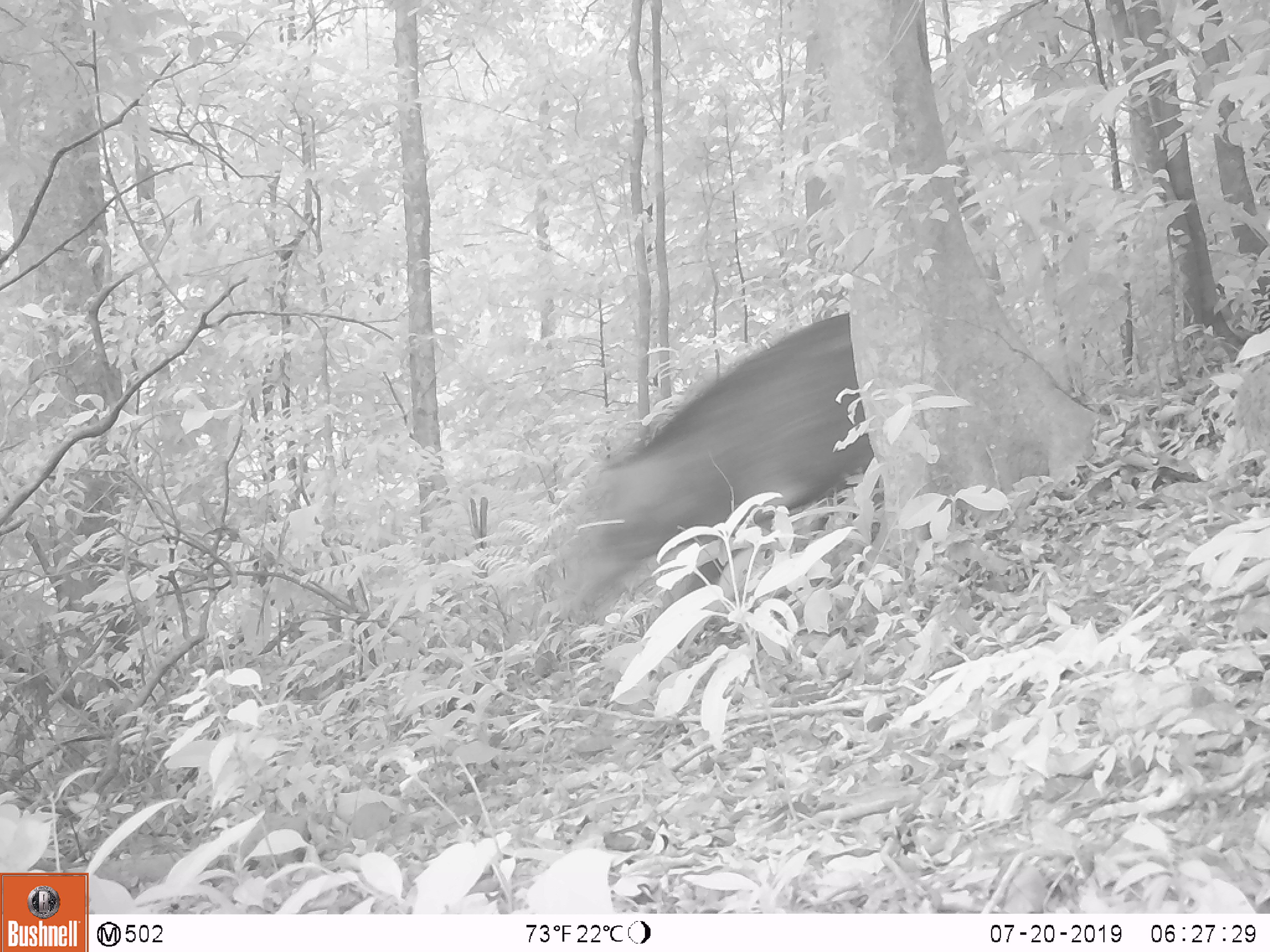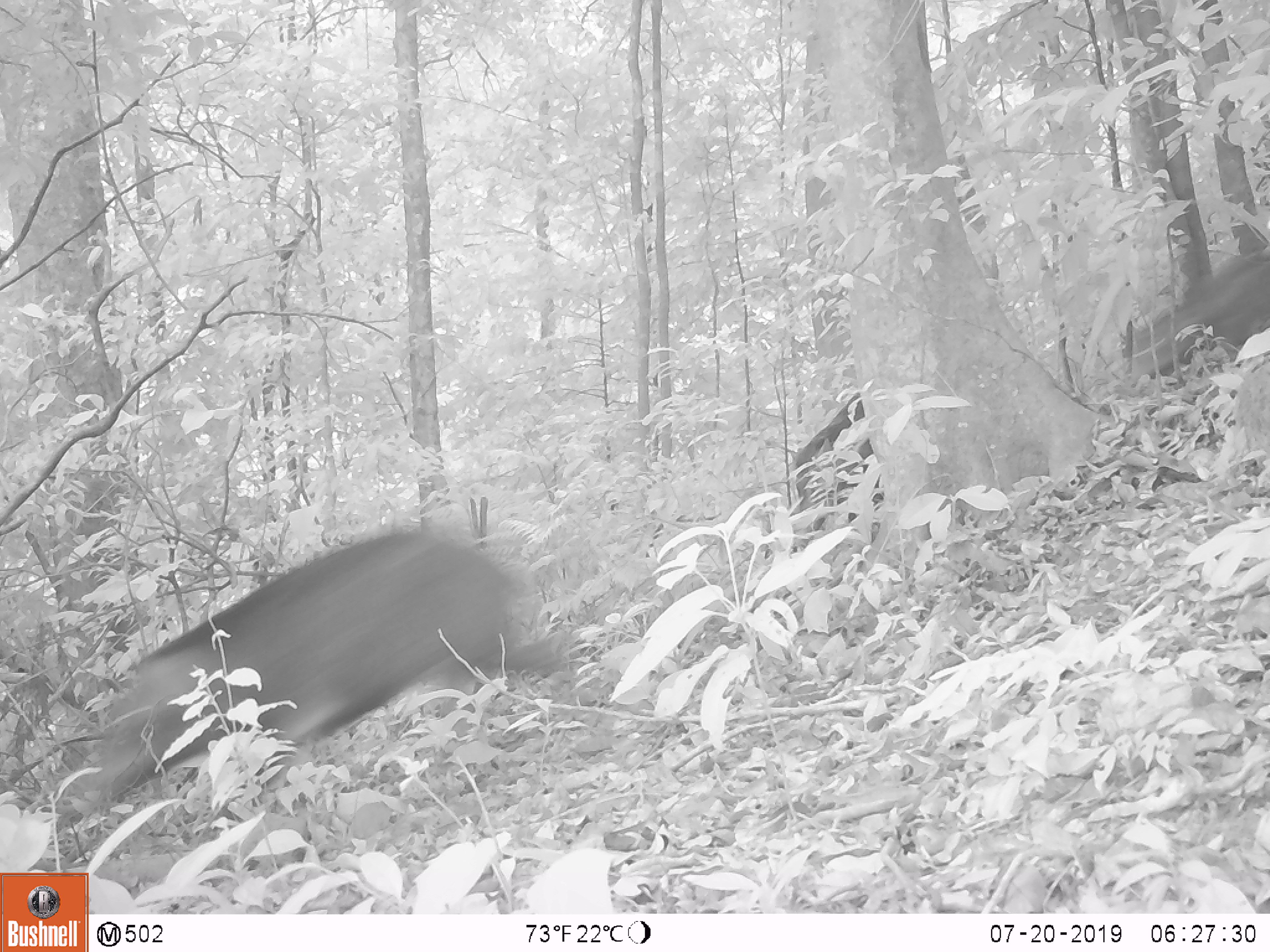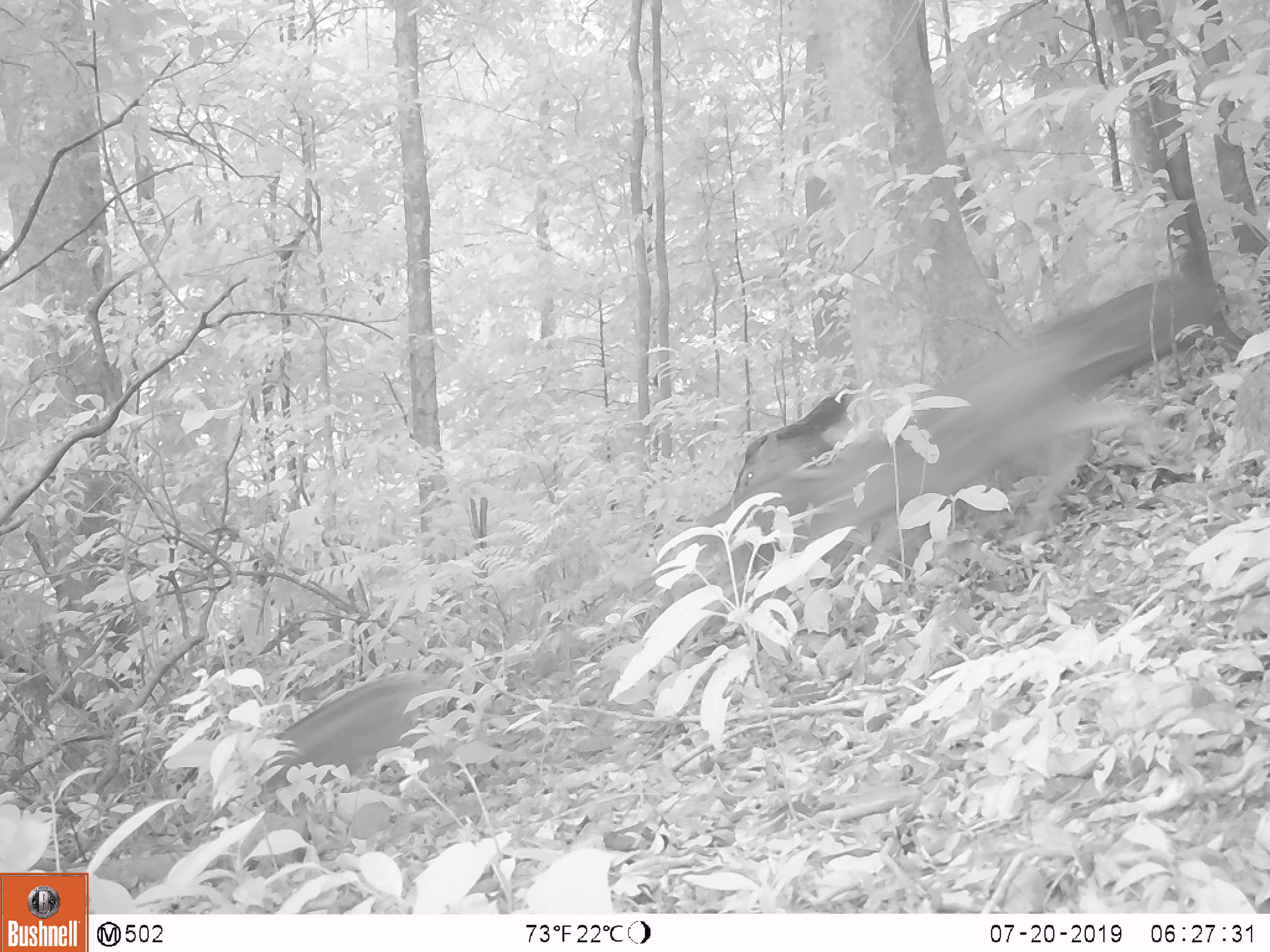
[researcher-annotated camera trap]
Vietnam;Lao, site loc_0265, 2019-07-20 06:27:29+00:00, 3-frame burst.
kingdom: Animalia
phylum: Chordata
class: Mammalia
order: Artiodactyla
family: Suidae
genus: Sus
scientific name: Sus scrofa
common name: eurasian wild pig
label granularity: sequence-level